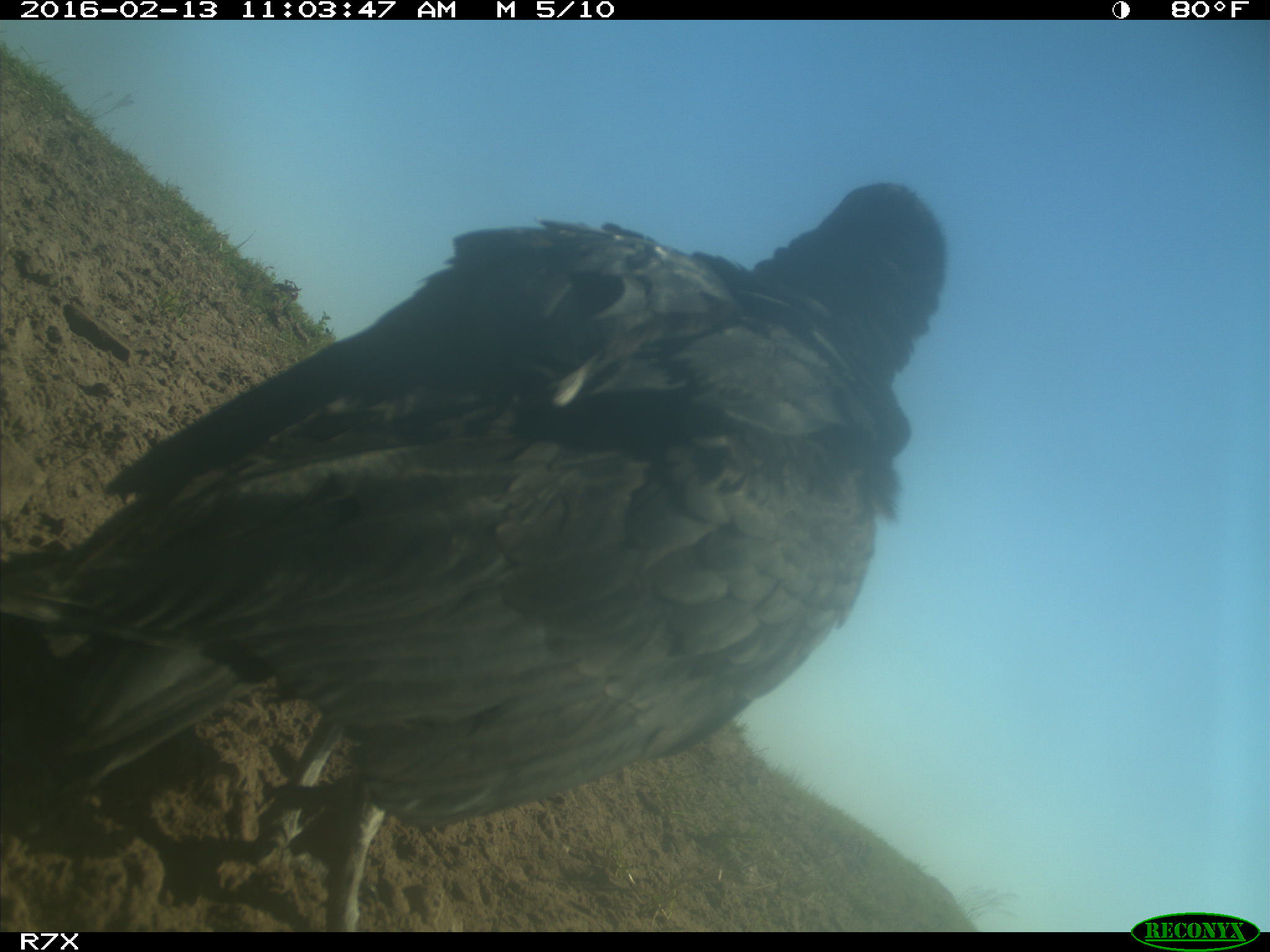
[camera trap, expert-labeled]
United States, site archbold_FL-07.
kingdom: Animalia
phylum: Chordata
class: Aves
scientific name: Aves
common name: birds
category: unidentified bird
Unidentified bird (birds) (Aves).